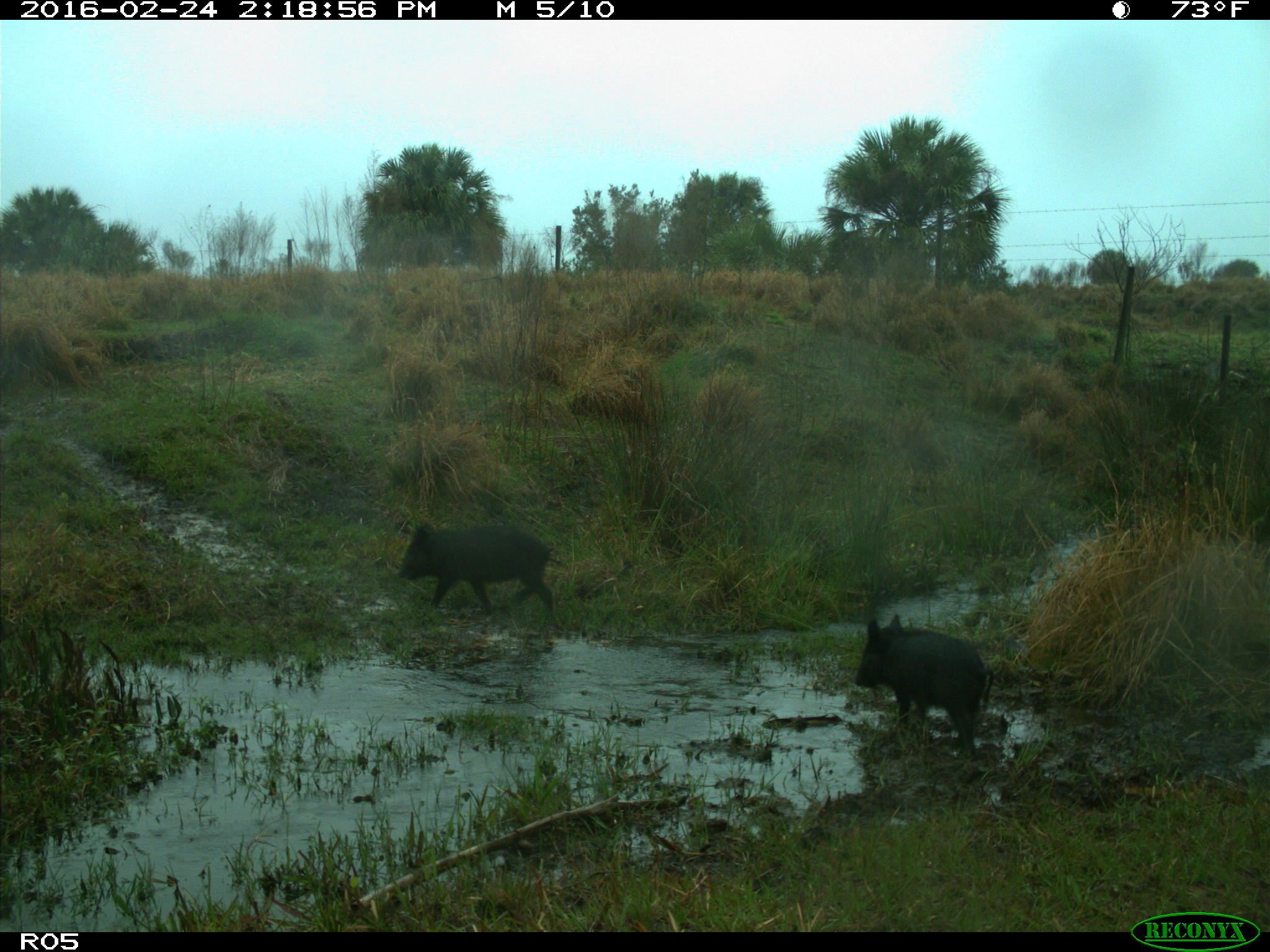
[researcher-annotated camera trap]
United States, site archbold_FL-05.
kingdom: Animalia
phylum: Chordata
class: Mammalia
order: Artiodactyla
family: Suidae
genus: Sus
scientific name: Sus scrofa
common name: wild boar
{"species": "Sus scrofa (wild boar)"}